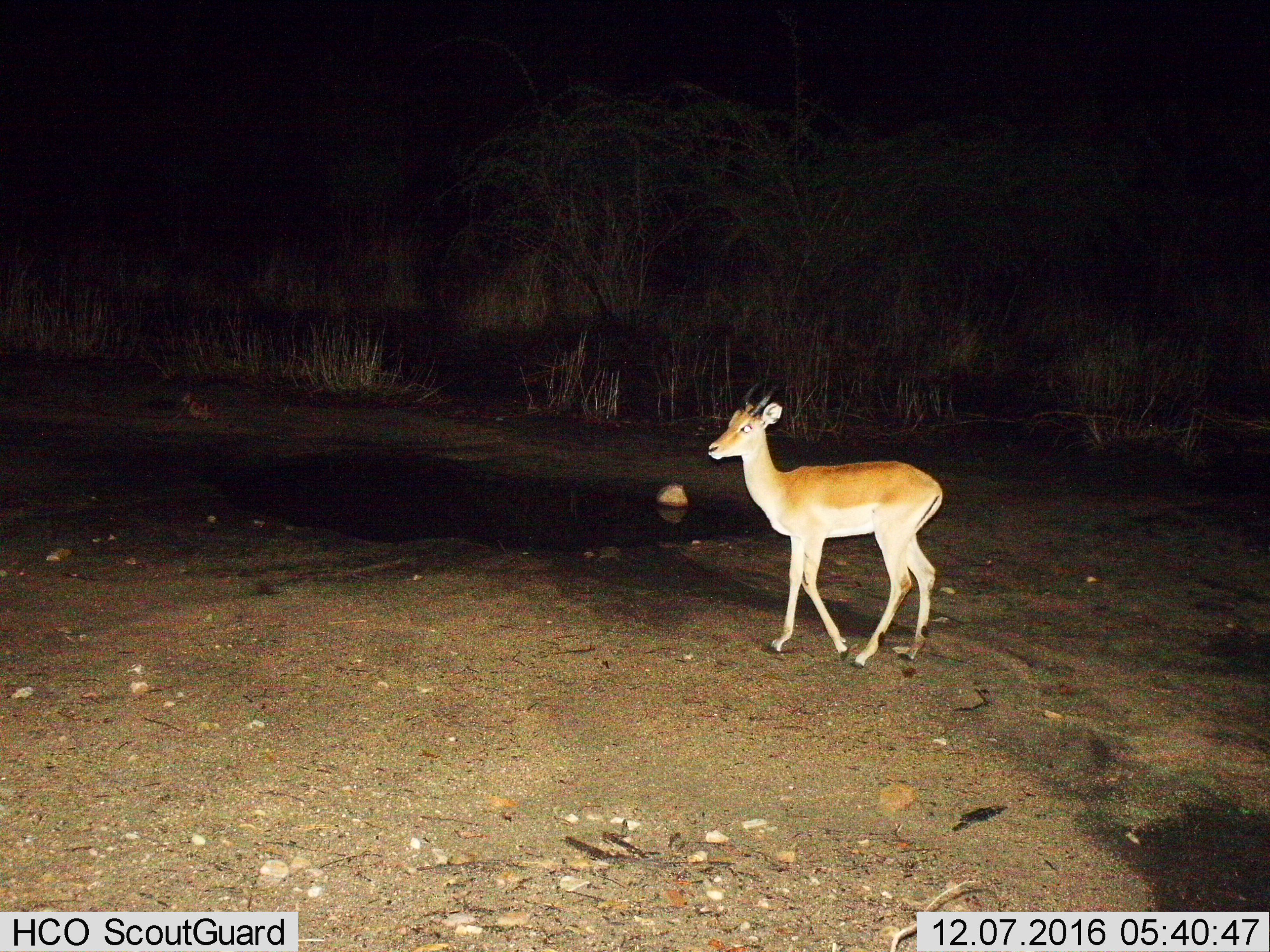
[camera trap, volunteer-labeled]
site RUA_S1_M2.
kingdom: Animalia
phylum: Chordata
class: Mammalia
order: Artiodactyla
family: Bovidae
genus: Aepyceros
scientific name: Aepyceros melampus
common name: impala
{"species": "impala (Aepyceros melampus)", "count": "1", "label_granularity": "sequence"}